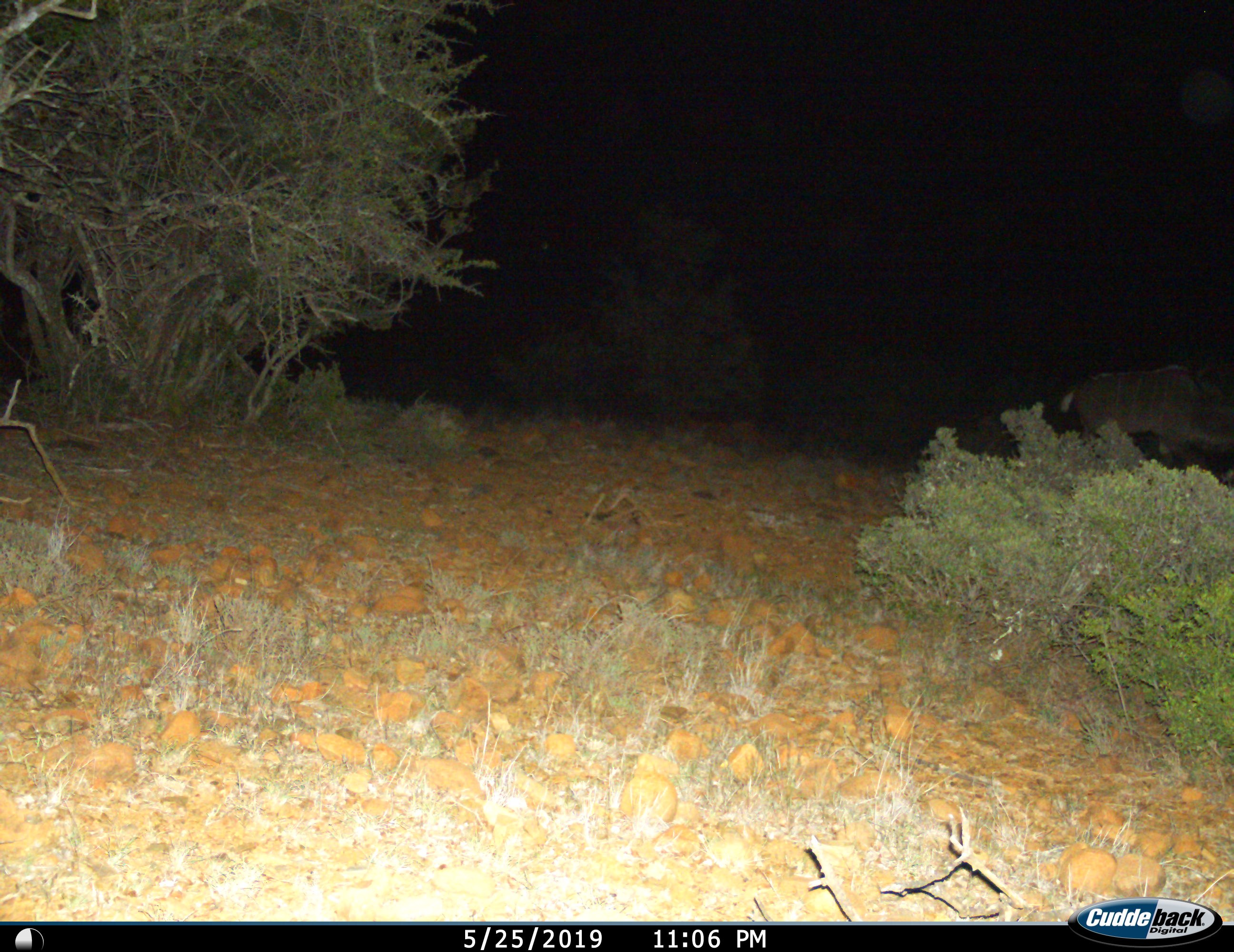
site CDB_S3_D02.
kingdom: Animalia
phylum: Chordata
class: Mammalia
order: Artiodactyla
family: Bovidae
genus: Tragelaphus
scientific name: Tragelaphus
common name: kudu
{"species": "kudu (Tragelaphus)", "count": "1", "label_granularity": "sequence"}